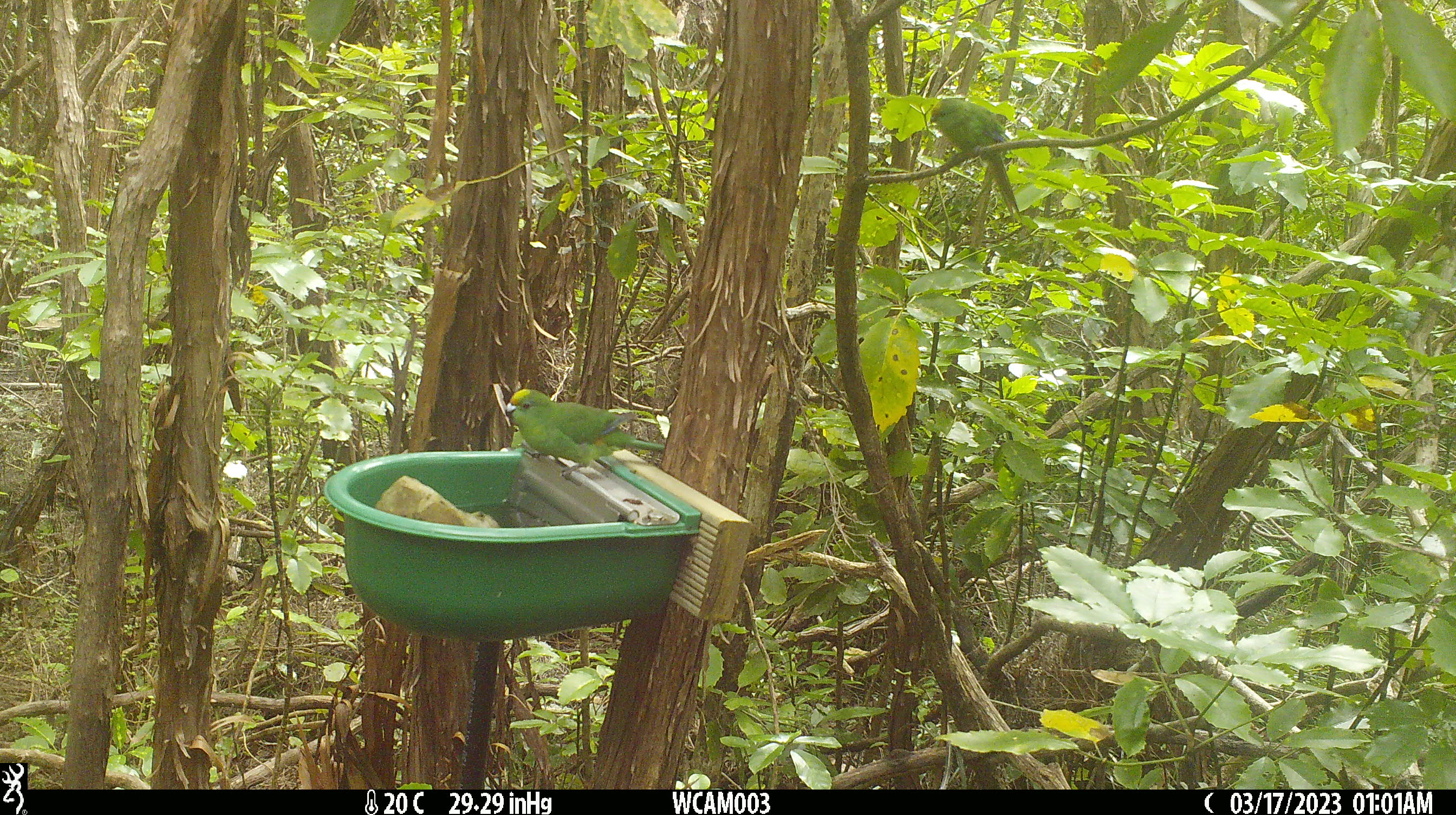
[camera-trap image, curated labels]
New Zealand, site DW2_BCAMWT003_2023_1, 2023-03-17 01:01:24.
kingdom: Animalia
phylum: Chordata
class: Aves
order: Psittaciformes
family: Psittaculidae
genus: Cyanoramphus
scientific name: Cyanoramphus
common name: parakeet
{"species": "parakeet (Cyanoramphus)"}